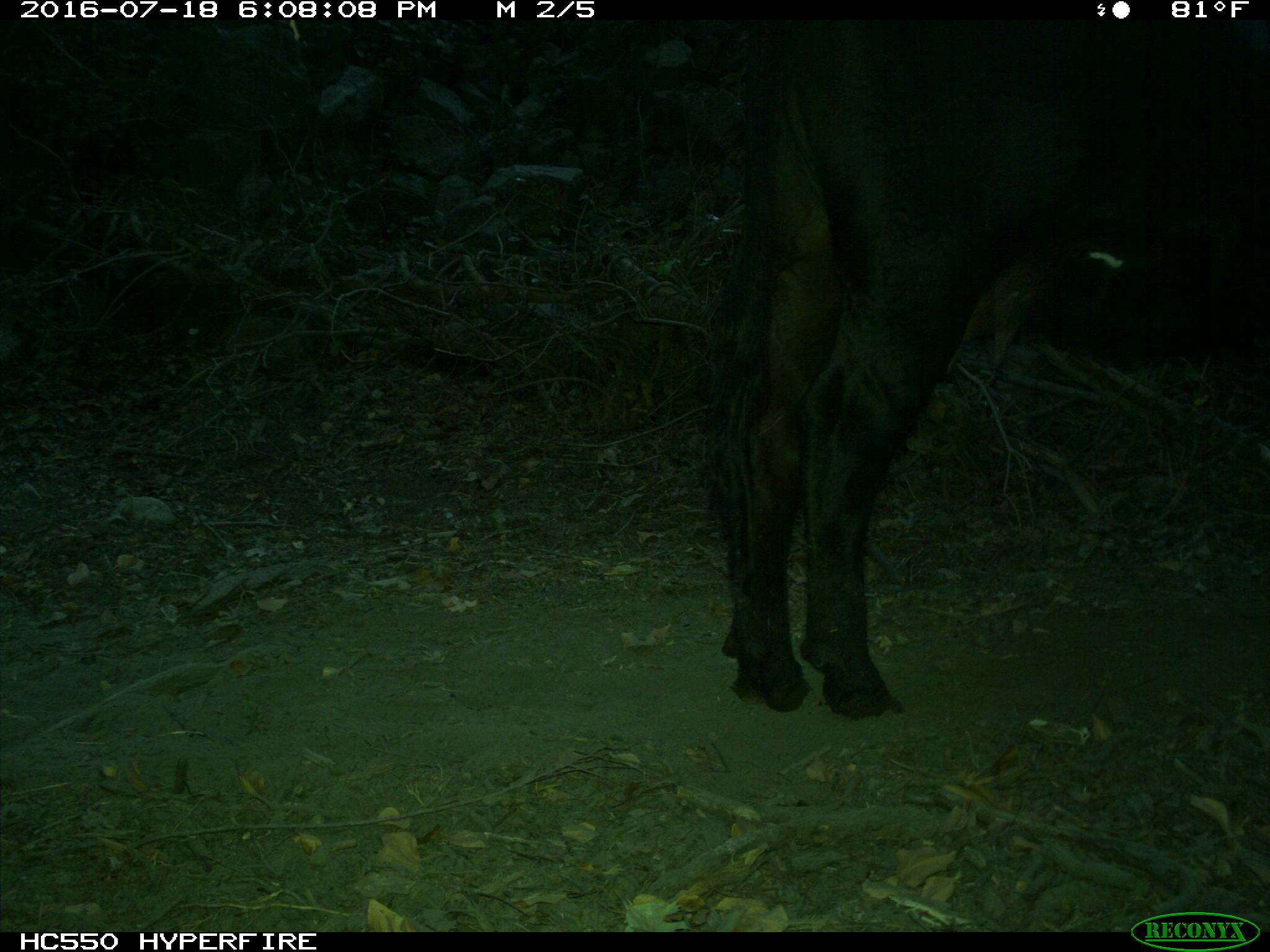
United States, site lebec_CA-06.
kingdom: Animalia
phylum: Chordata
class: Mammalia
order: Artiodactyla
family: Bovidae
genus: Bos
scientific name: Bos taurus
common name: domestic cow